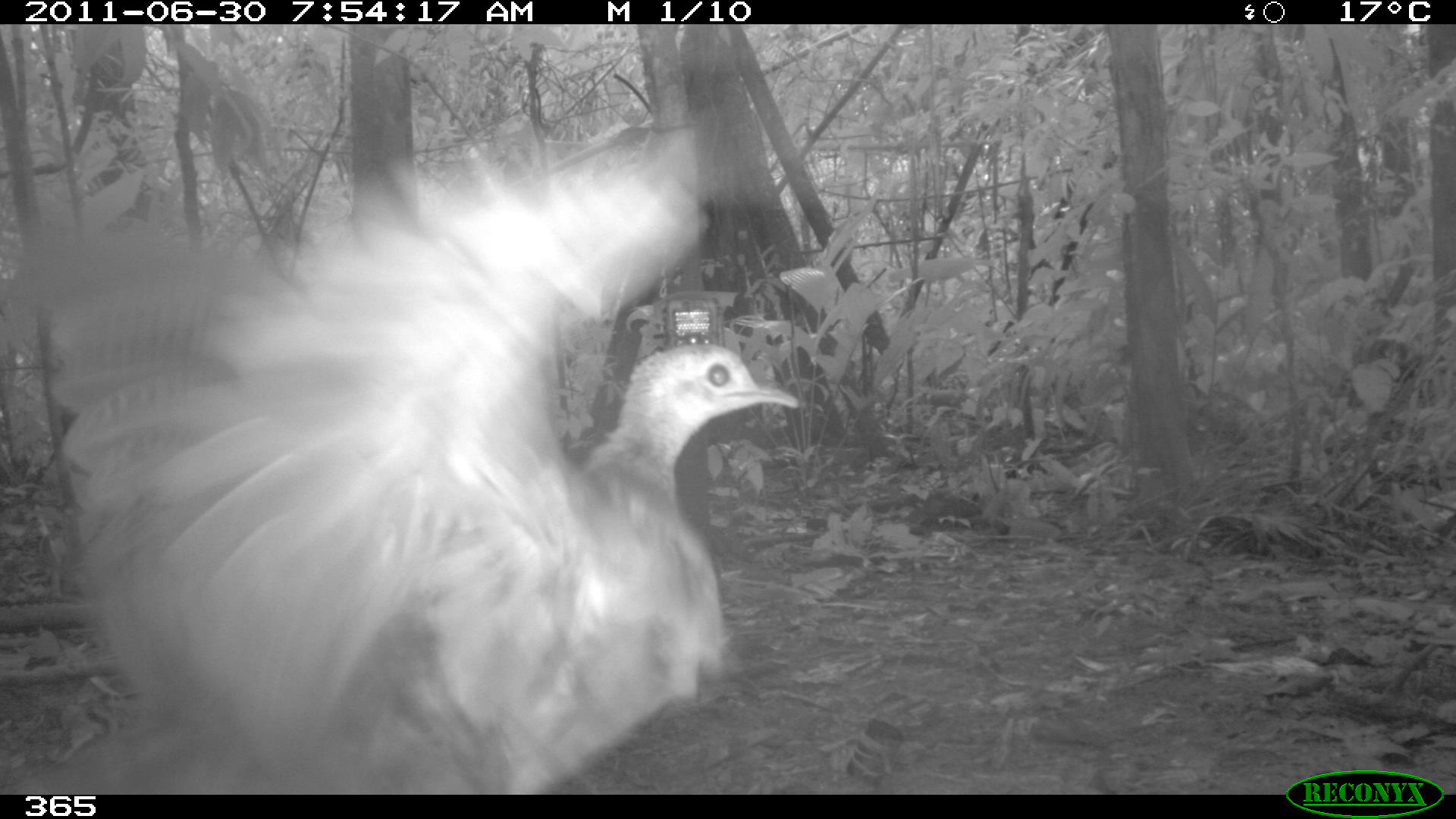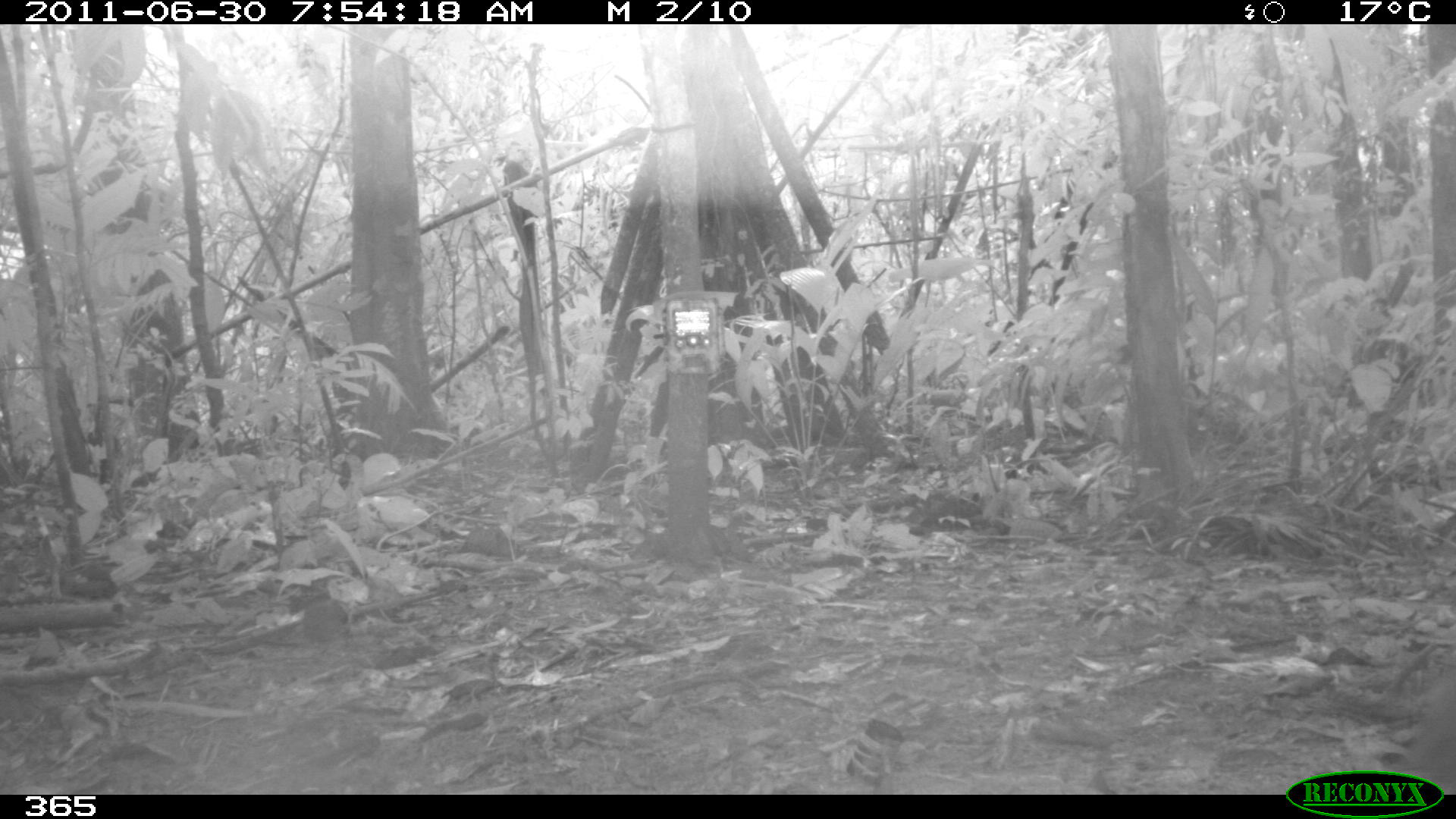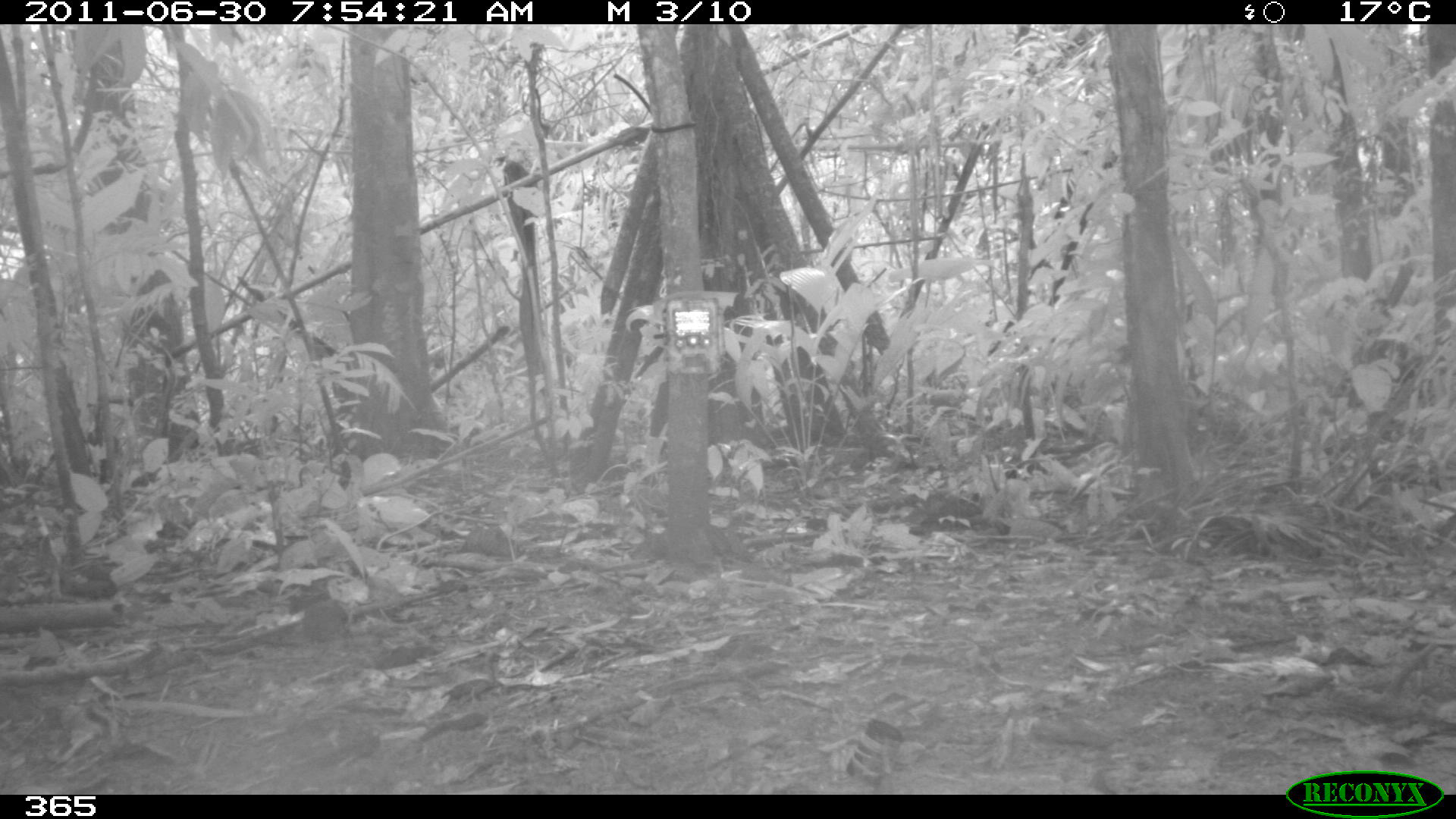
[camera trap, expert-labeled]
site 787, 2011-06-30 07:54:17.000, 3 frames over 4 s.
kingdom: Animalia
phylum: Chordata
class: Aves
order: Galliformes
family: Phasianidae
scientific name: Phasianidae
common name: quails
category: quail